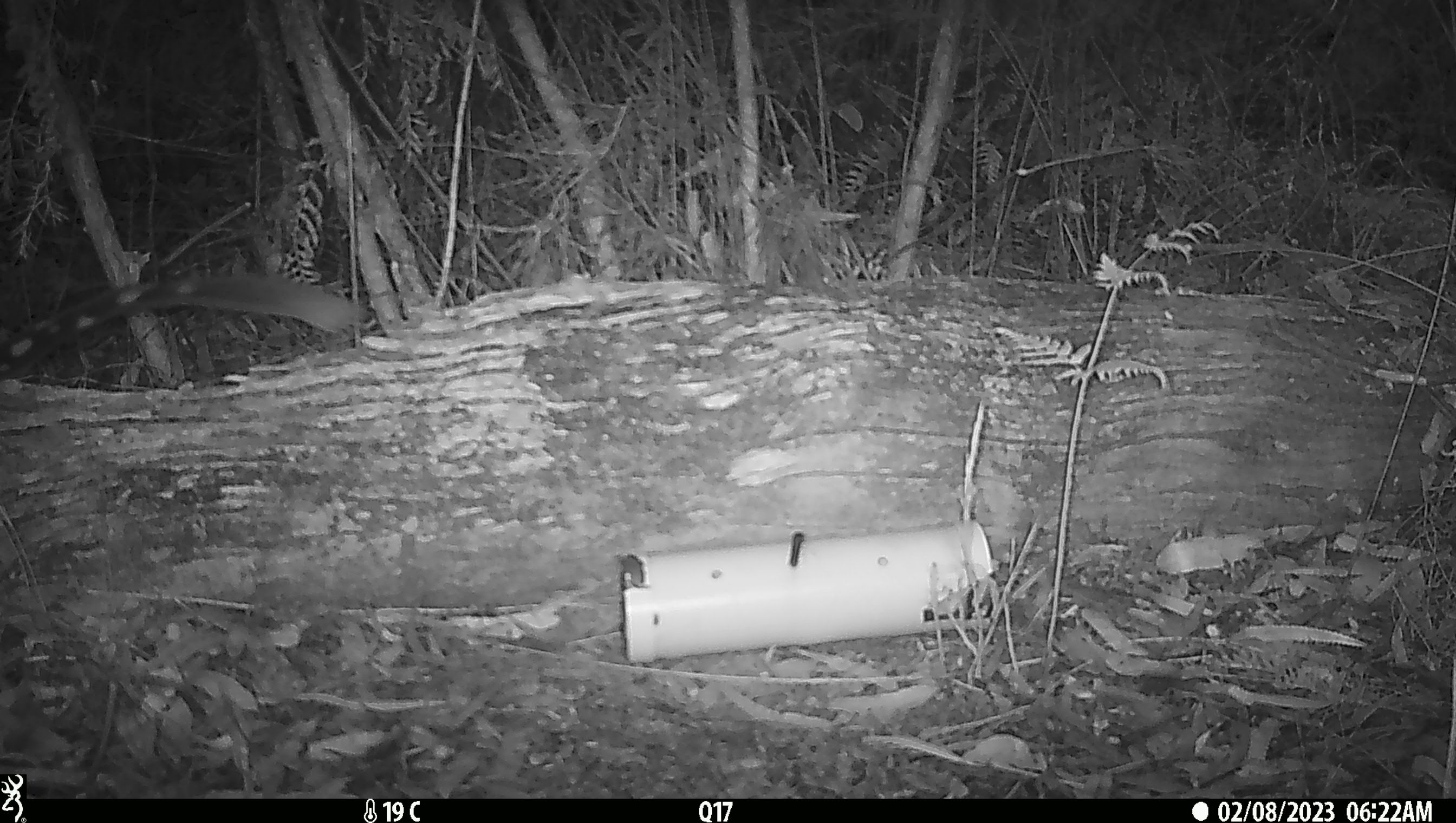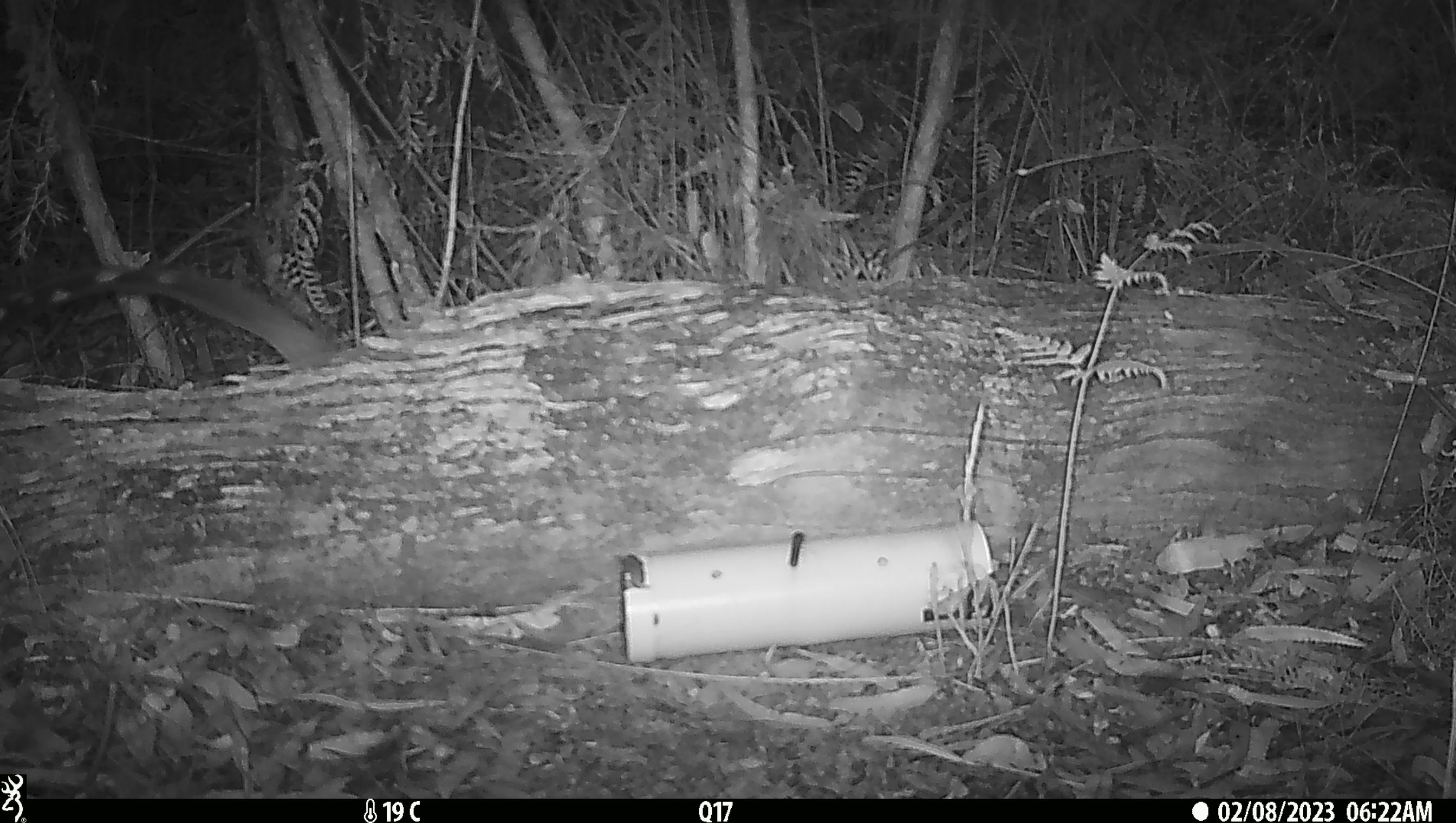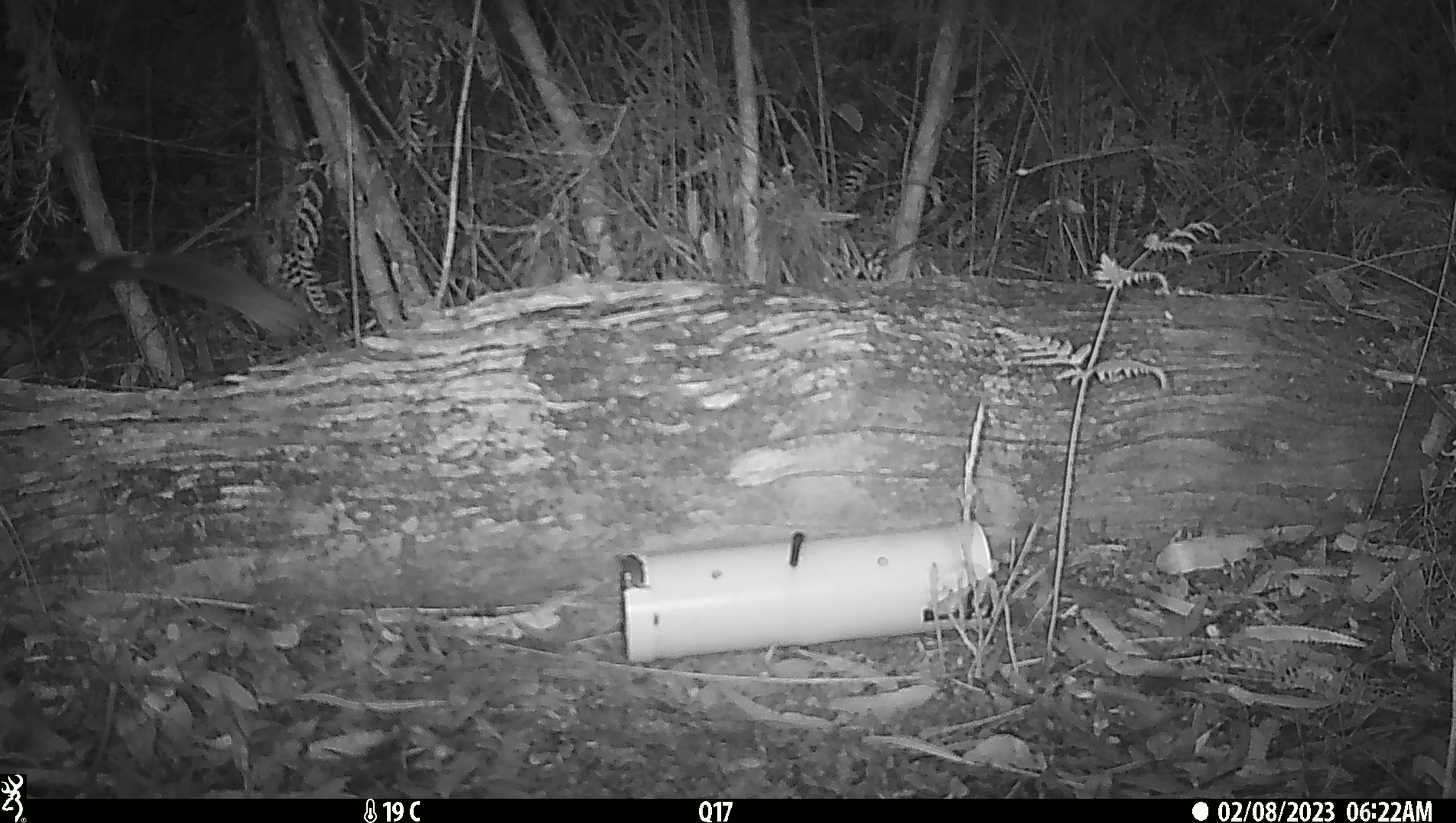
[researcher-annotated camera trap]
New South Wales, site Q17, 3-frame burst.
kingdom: Animalia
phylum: Chordata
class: Mammalia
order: Dasyuromorphia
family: Dasyuridae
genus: Dasyurus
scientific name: Dasyurus maculatus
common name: spotted-tailed quoll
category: quoll